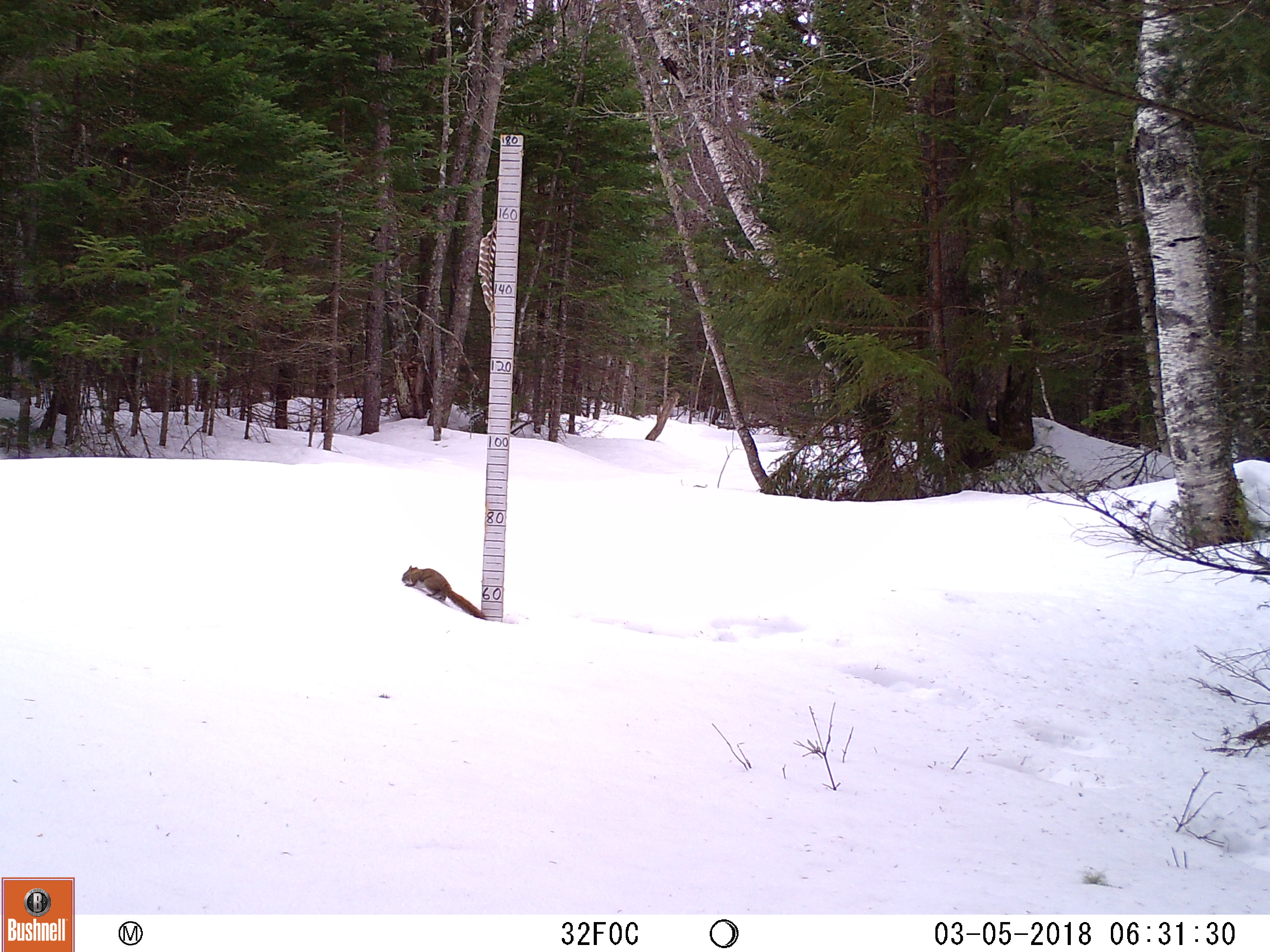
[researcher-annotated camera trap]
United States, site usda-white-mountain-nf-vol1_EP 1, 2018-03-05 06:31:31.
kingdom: Animalia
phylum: Chordata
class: Mammalia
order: Rodentia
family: Sciuridae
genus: Tamiasciurus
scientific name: Tamiasciurus hudsonicus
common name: red squirrel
Red squirrel (Tamiasciurus hudsonicus).